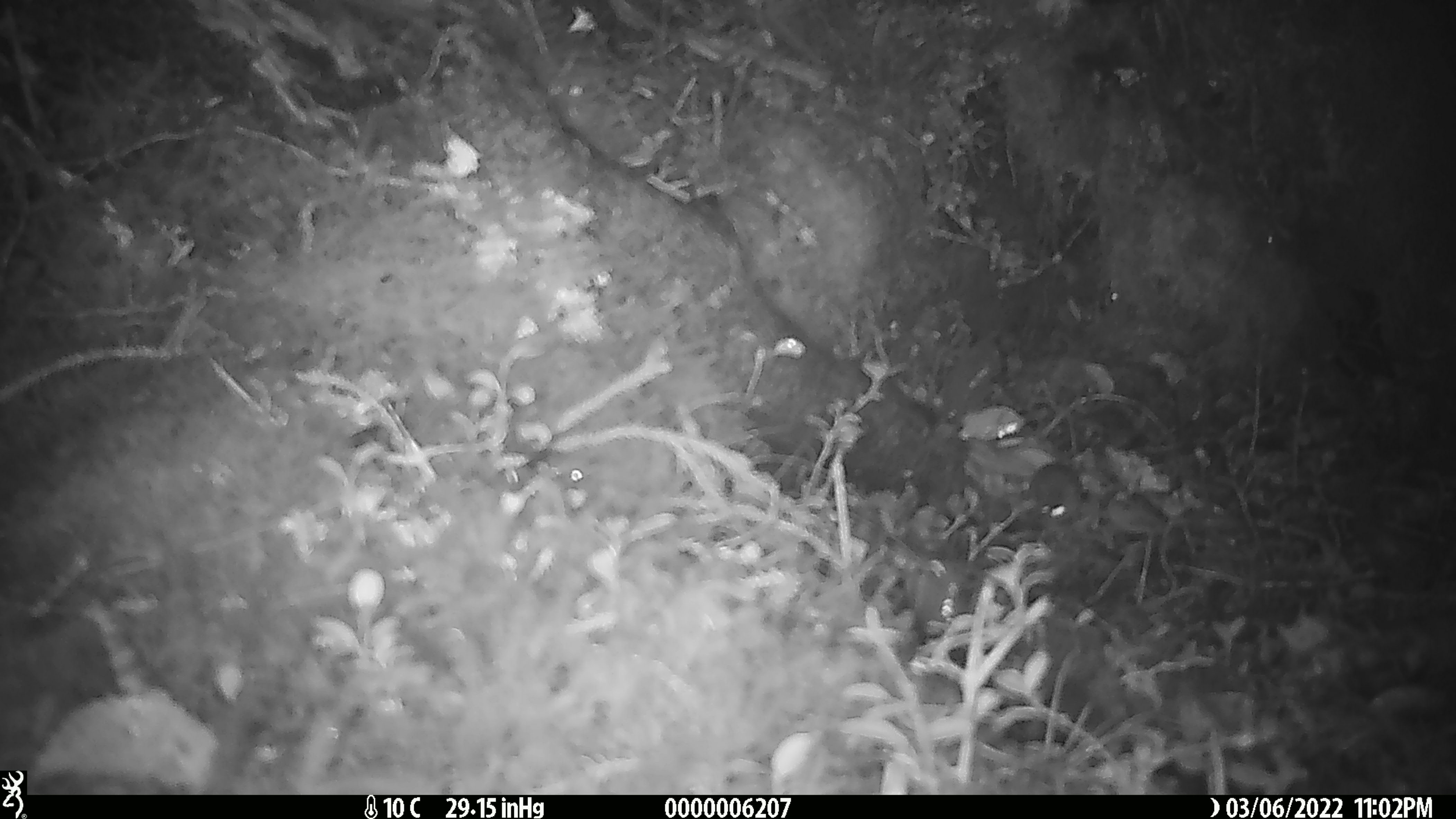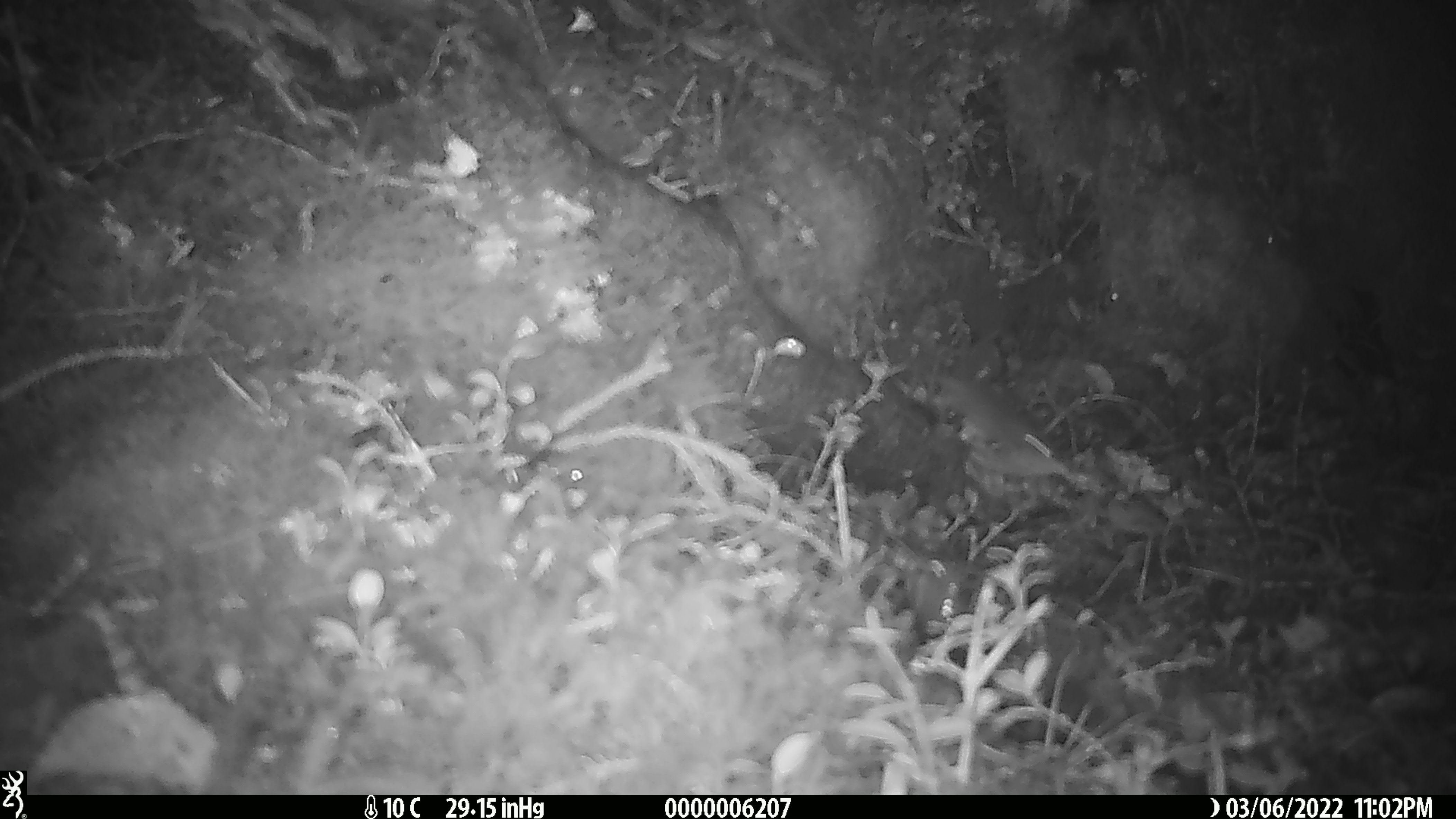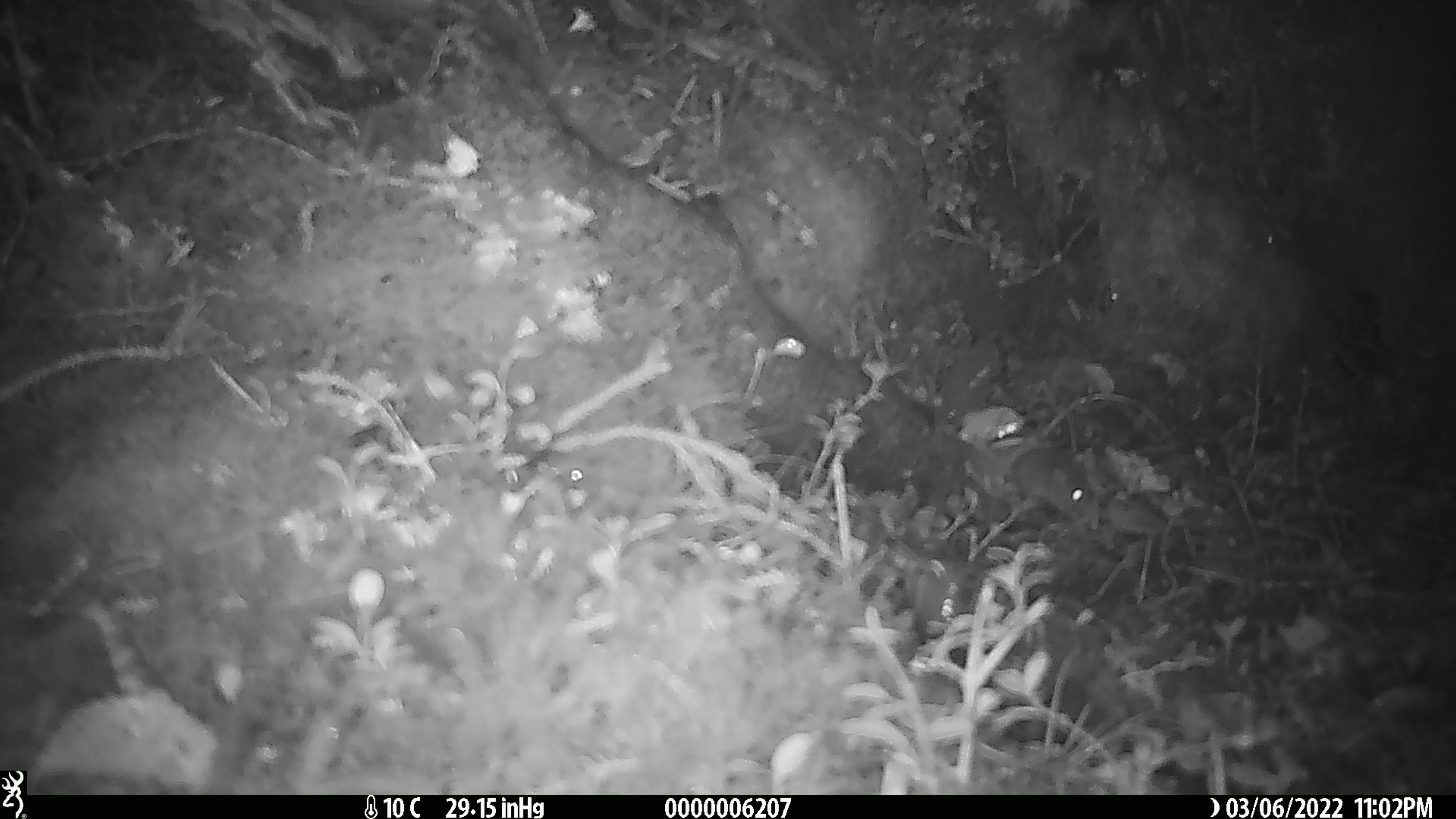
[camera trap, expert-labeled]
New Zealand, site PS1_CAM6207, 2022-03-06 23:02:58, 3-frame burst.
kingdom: Animalia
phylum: Chordata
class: Mammalia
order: Rodentia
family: Muridae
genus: Mus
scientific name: Mus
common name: mouse